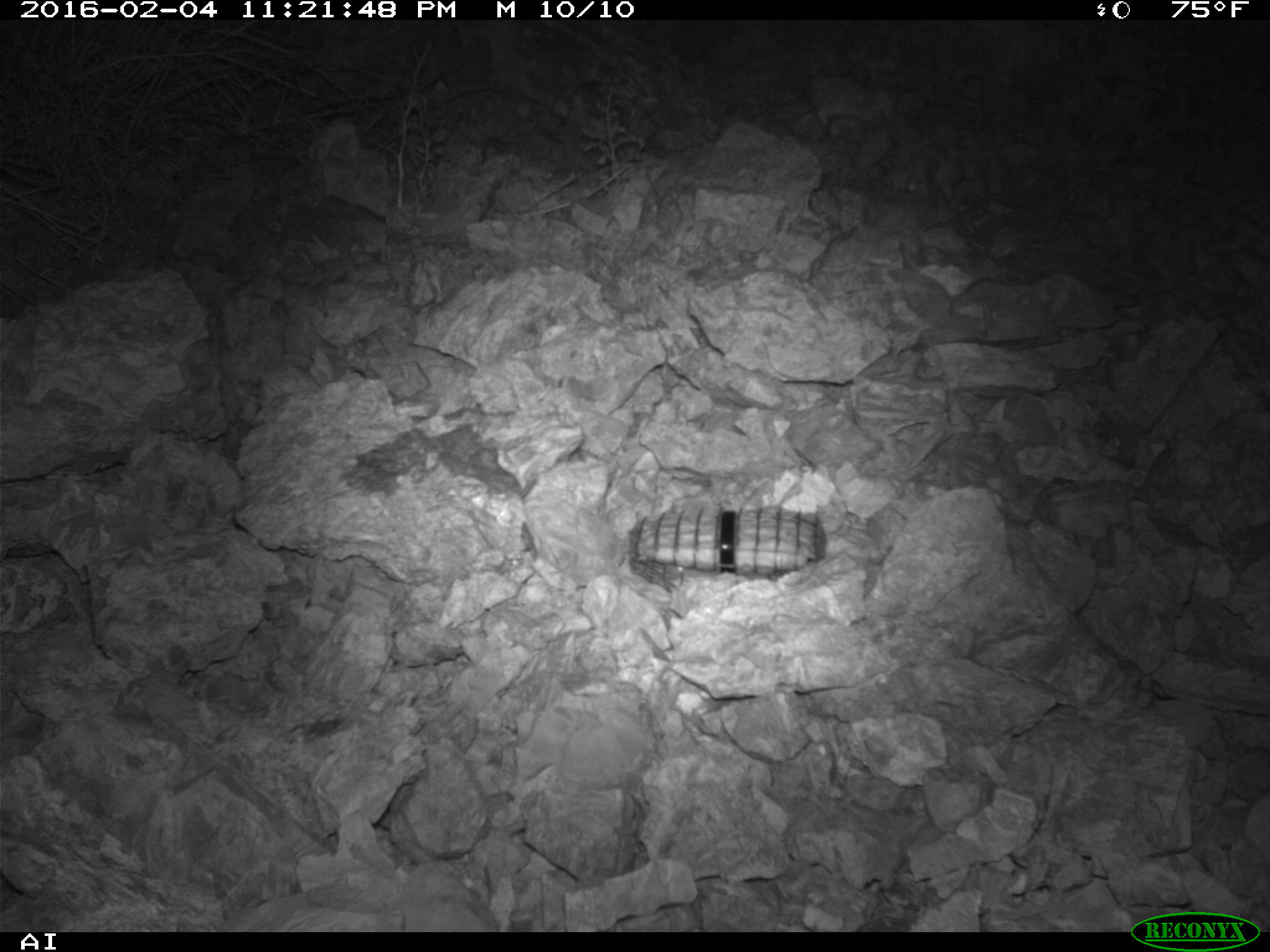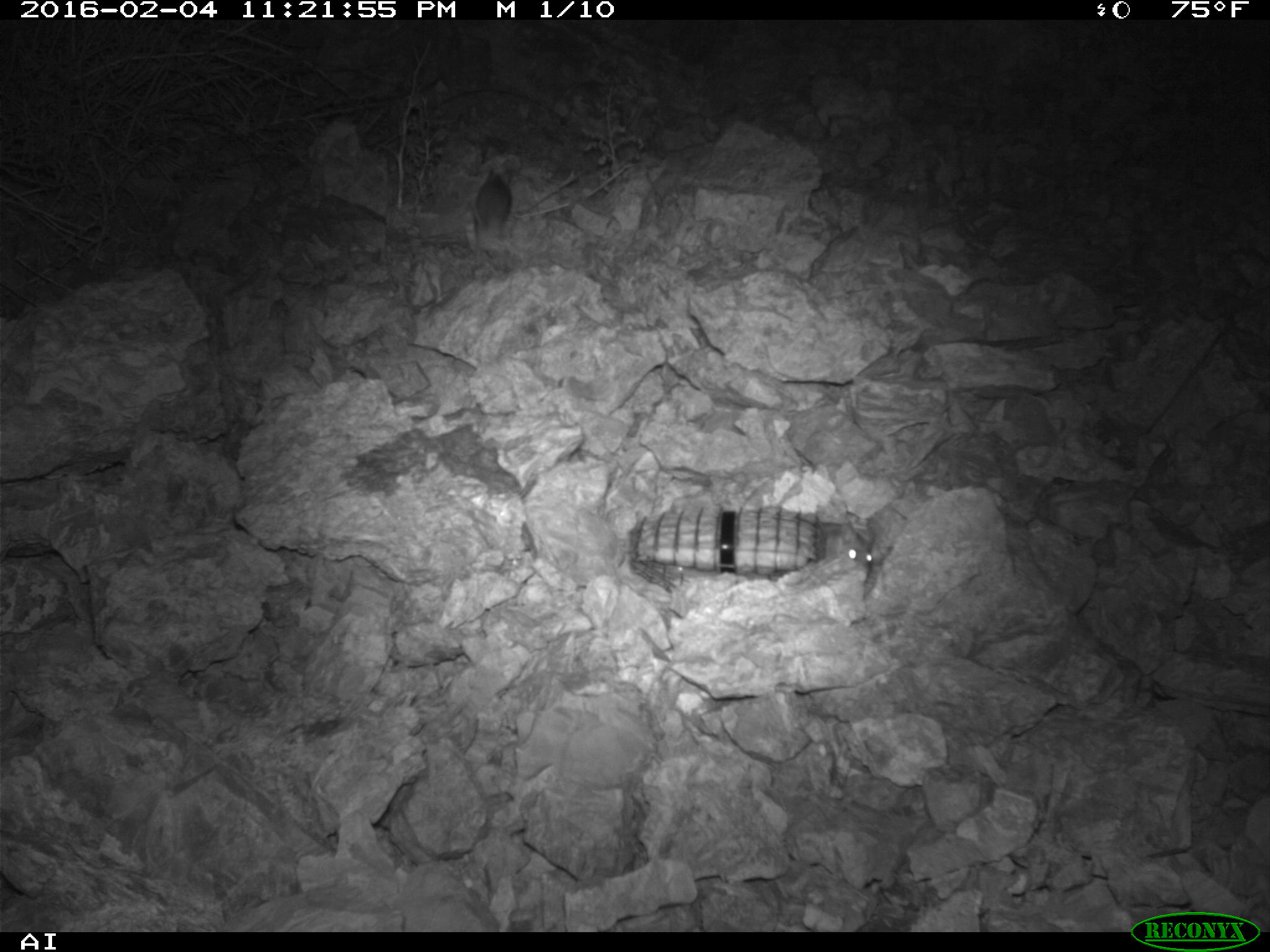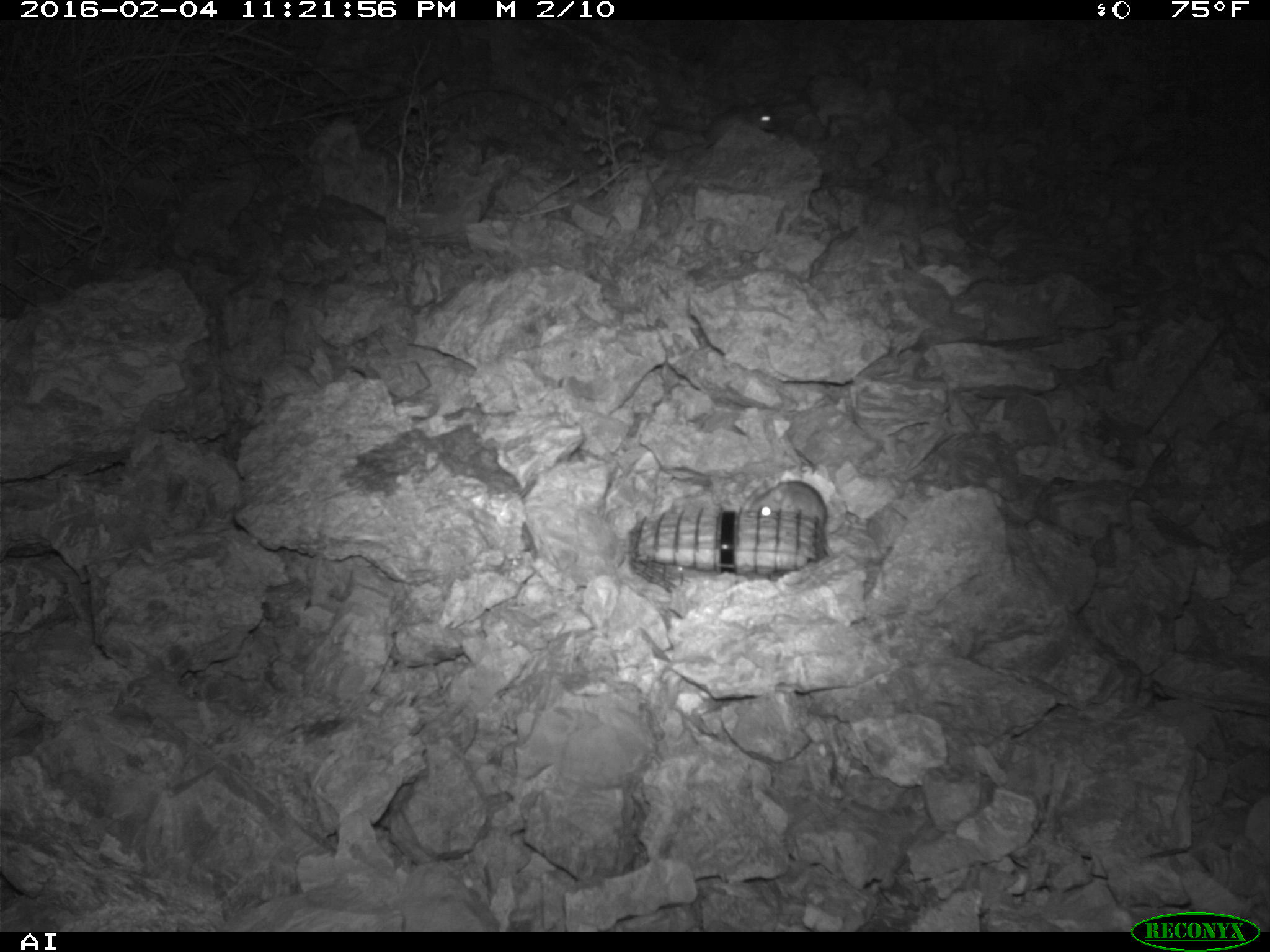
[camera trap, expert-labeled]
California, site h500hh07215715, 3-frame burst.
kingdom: Animalia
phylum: Chordata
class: Mammalia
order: Rodentia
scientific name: Rodentia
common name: rodent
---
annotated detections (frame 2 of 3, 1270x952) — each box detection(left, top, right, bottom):
rodent: detection(817, 521, 875, 581); detection(467, 164, 512, 240)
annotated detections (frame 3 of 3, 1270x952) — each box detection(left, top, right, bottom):
rodent: detection(749, 480, 833, 556); detection(652, 101, 778, 148)